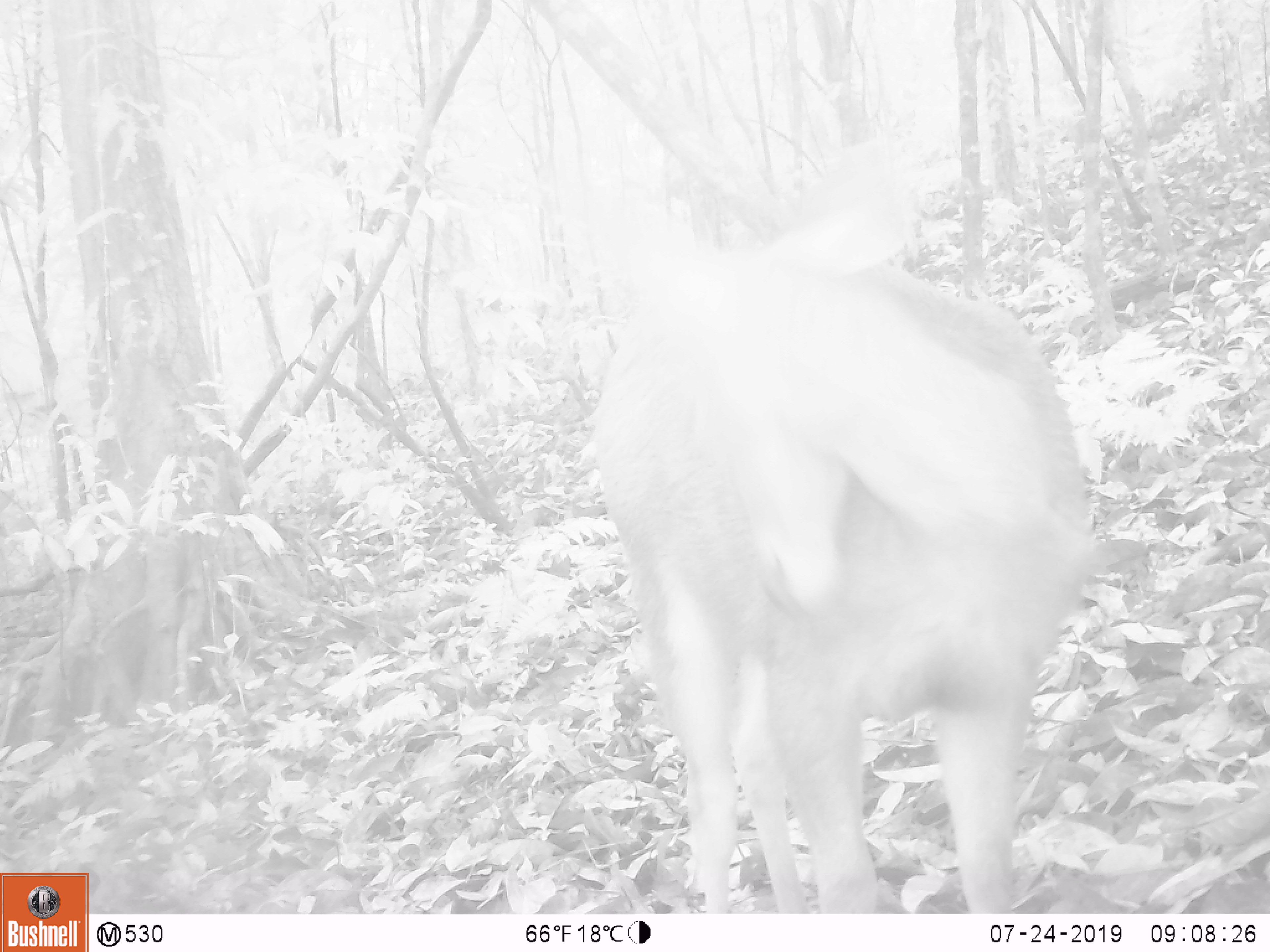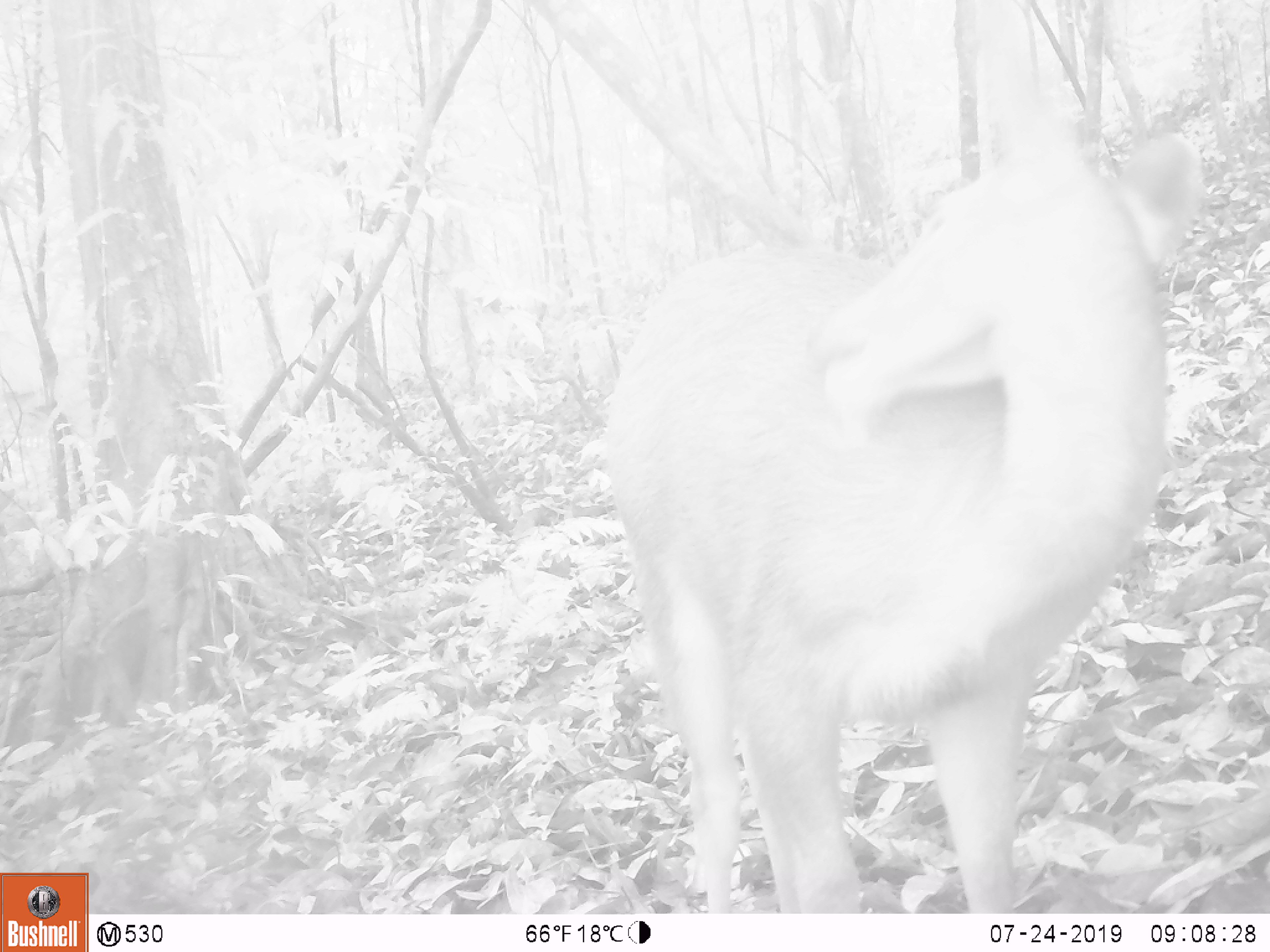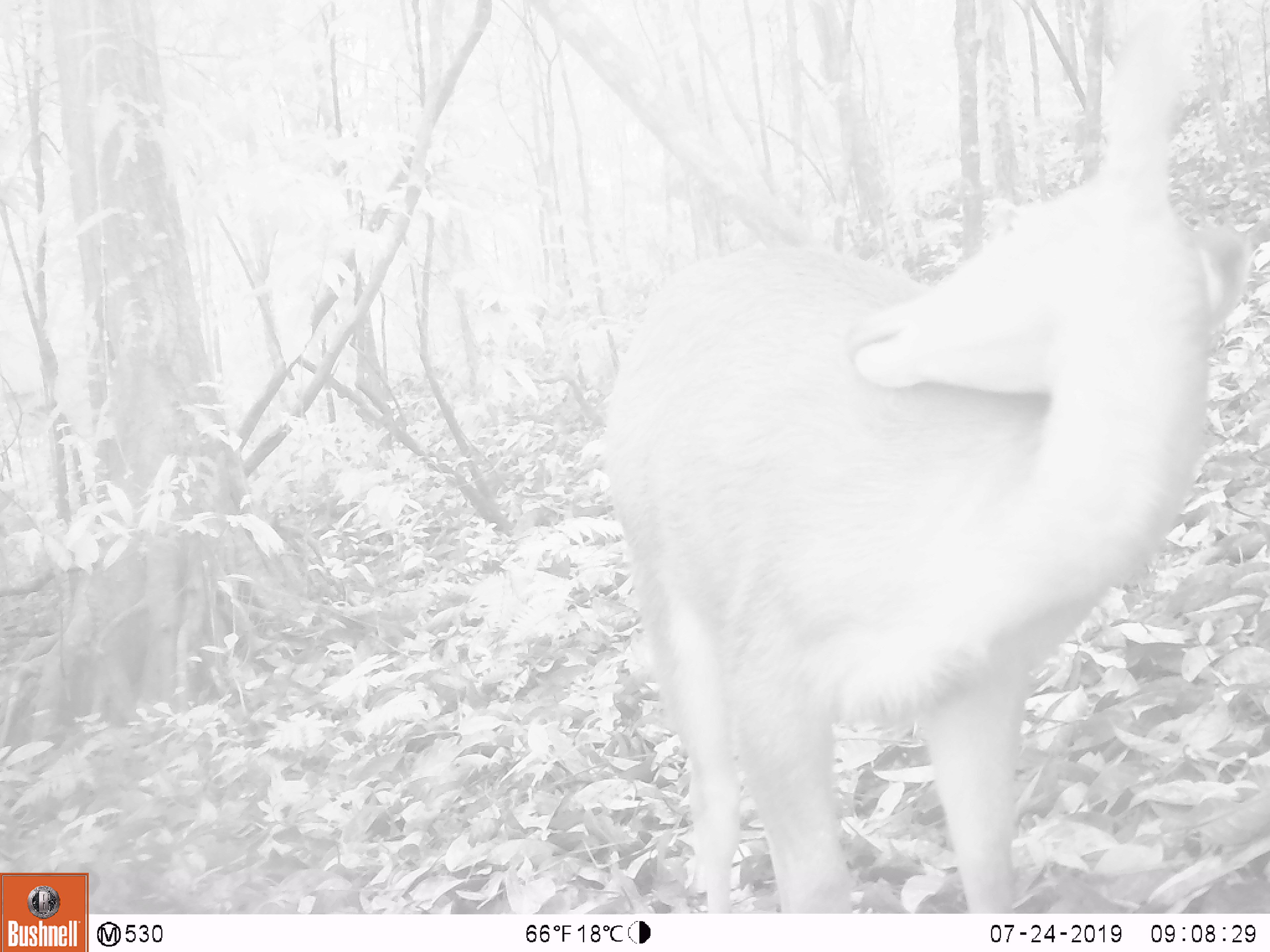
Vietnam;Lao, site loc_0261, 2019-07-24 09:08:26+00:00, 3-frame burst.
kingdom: Animalia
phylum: Chordata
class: Mammalia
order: Artiodactyla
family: Cervidae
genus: Rusa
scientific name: Rusa unicolor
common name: sambar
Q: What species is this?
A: Sambar (Rusa unicolor).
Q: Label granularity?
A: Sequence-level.